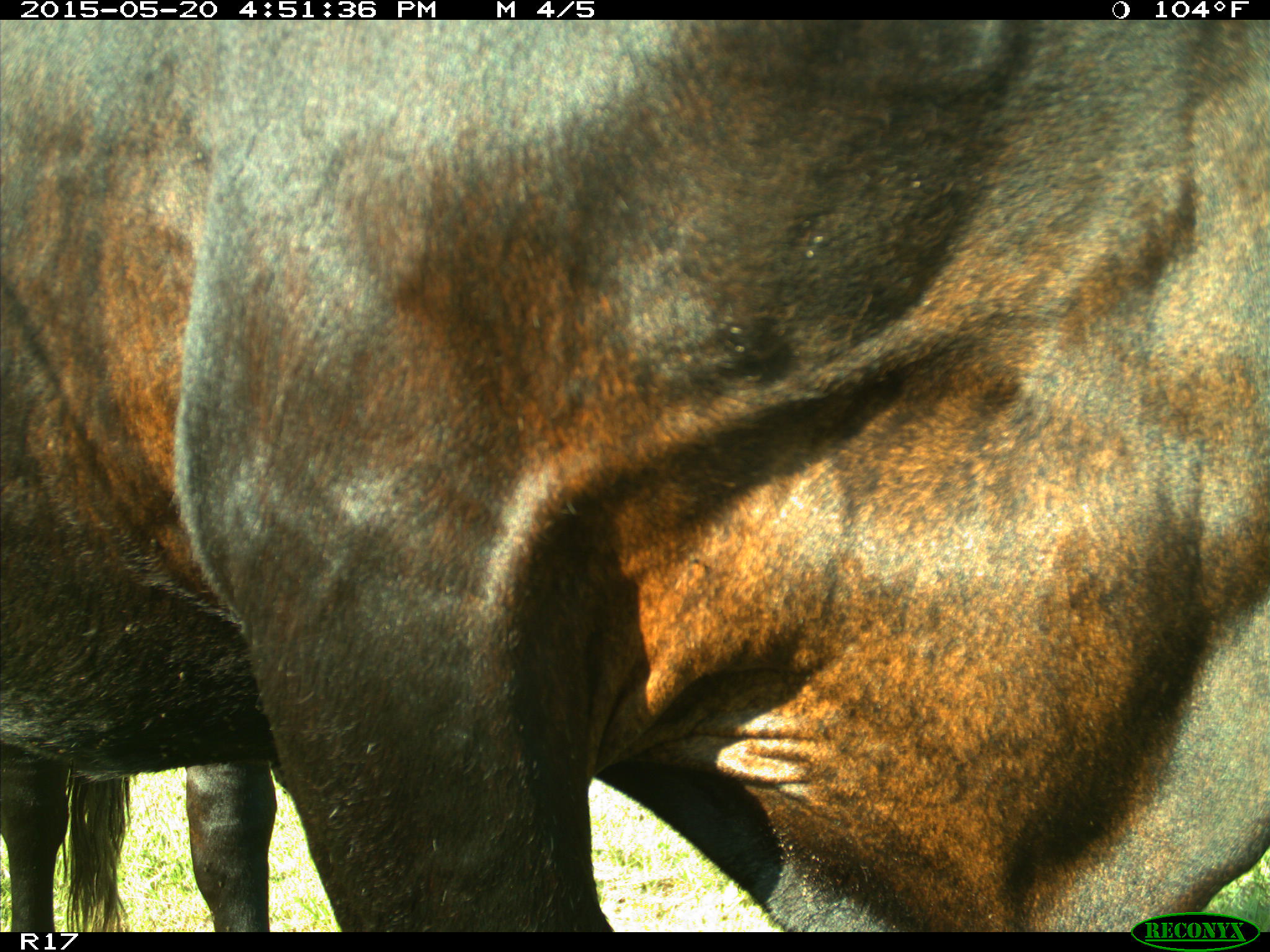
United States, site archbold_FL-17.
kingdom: Animalia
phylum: Chordata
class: Mammalia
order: Artiodactyla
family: Bovidae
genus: Bos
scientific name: Bos taurus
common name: domestic cow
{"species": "Bos taurus (domestic cow)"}